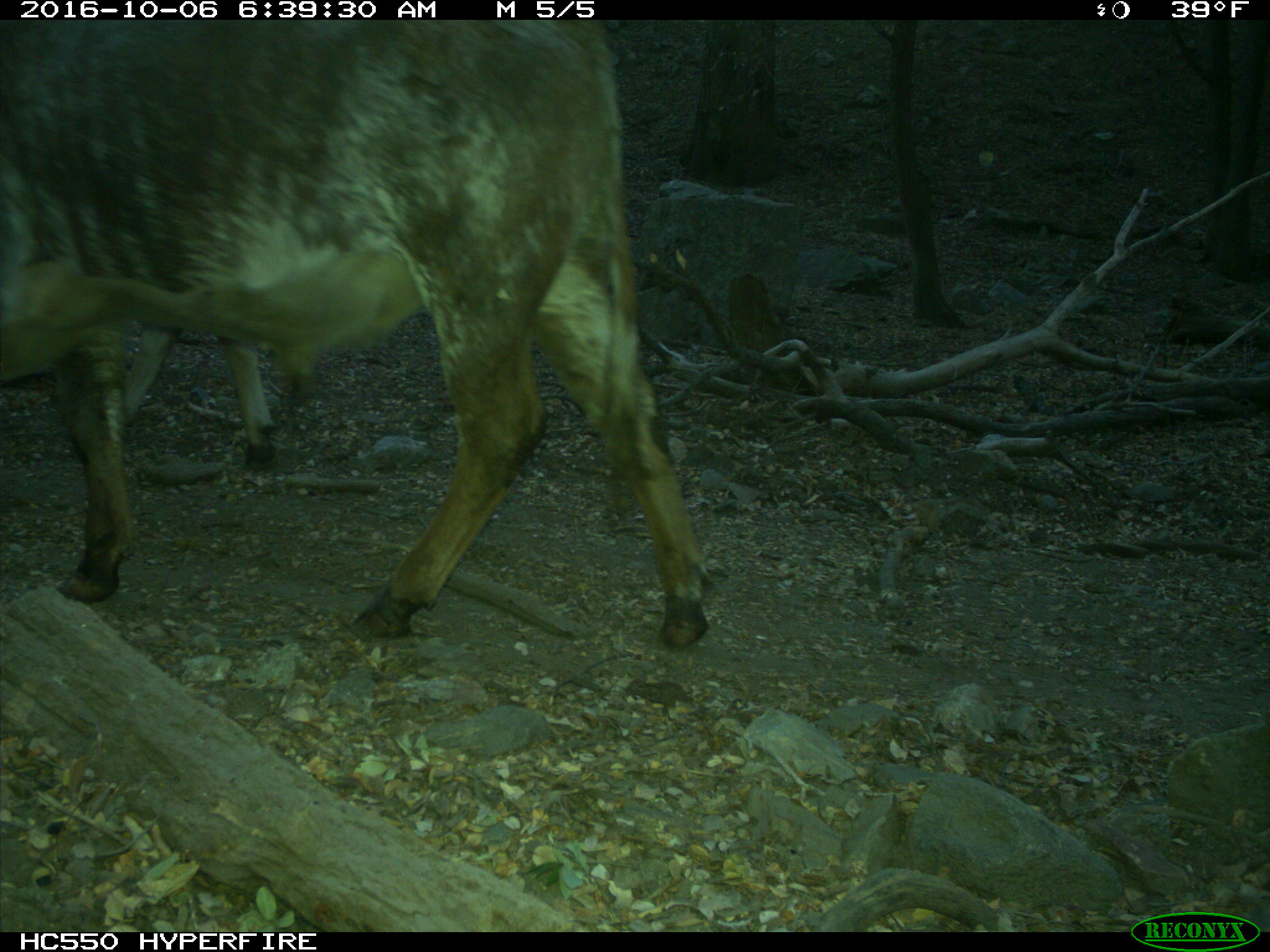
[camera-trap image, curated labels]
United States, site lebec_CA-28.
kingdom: Animalia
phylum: Chordata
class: Mammalia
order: Artiodactyla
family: Bovidae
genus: Bos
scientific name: Bos taurus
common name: domestic cow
Bos taurus (domestic cow).